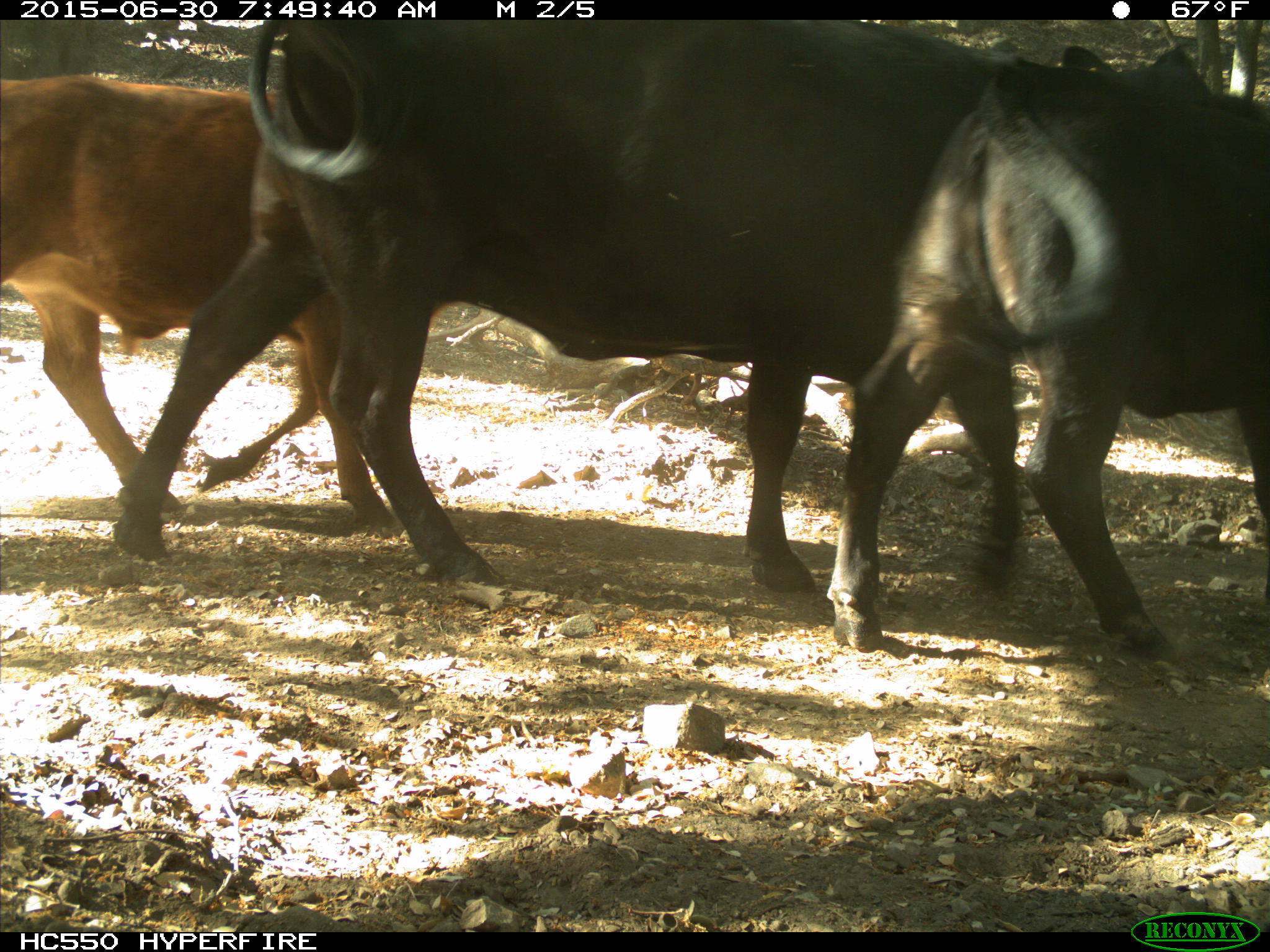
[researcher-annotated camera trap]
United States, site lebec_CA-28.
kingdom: Animalia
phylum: Chordata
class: Mammalia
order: Artiodactyla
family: Bovidae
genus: Bos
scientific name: Bos taurus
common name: domestic cow